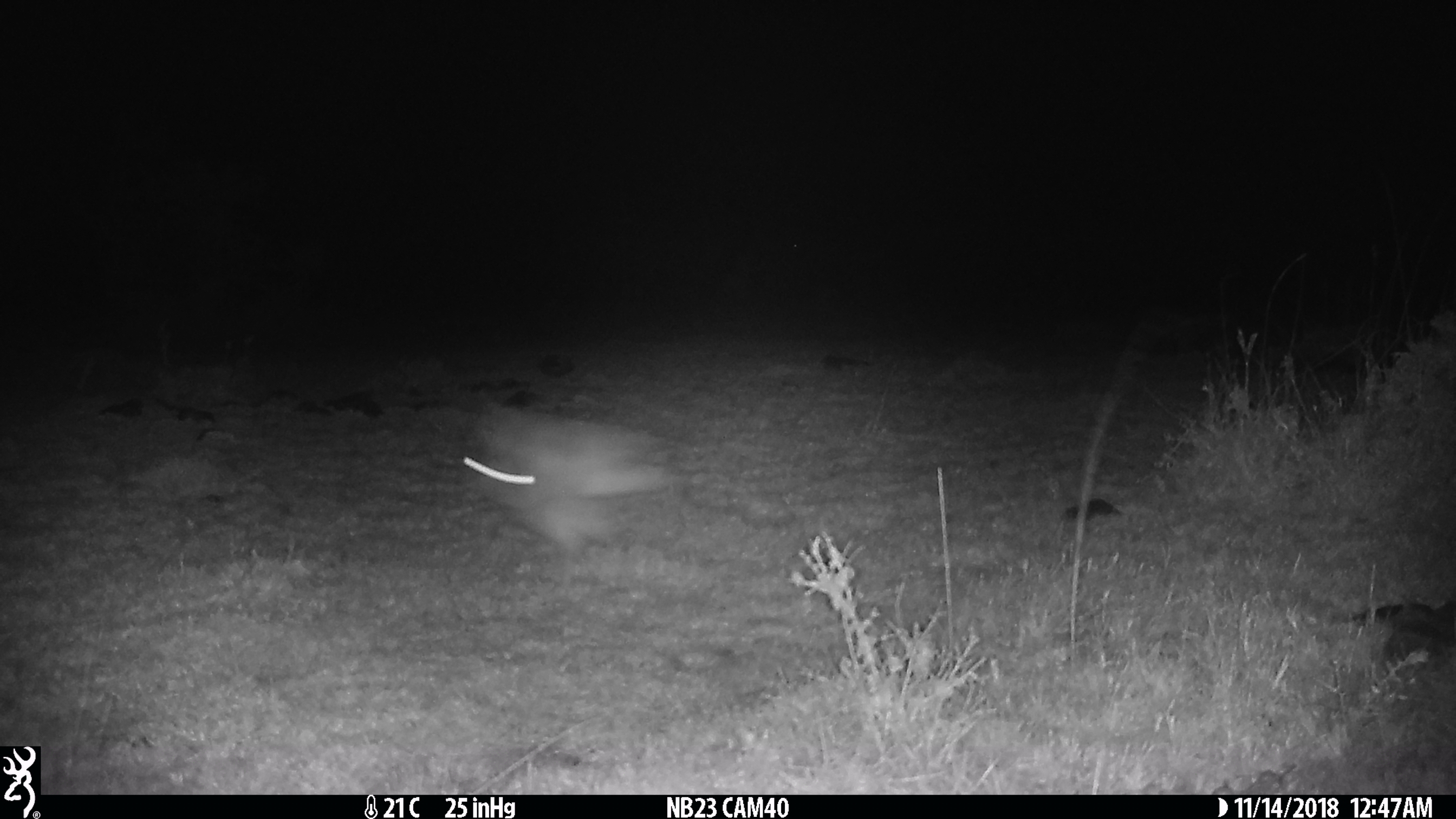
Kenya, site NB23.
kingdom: Animalia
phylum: Chordata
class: Mammalia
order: Lagomorpha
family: Leporidae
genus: Lepus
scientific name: Lepus capensis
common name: cape hare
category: hare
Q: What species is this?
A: Hare (cape hare) (Lepus capensis).